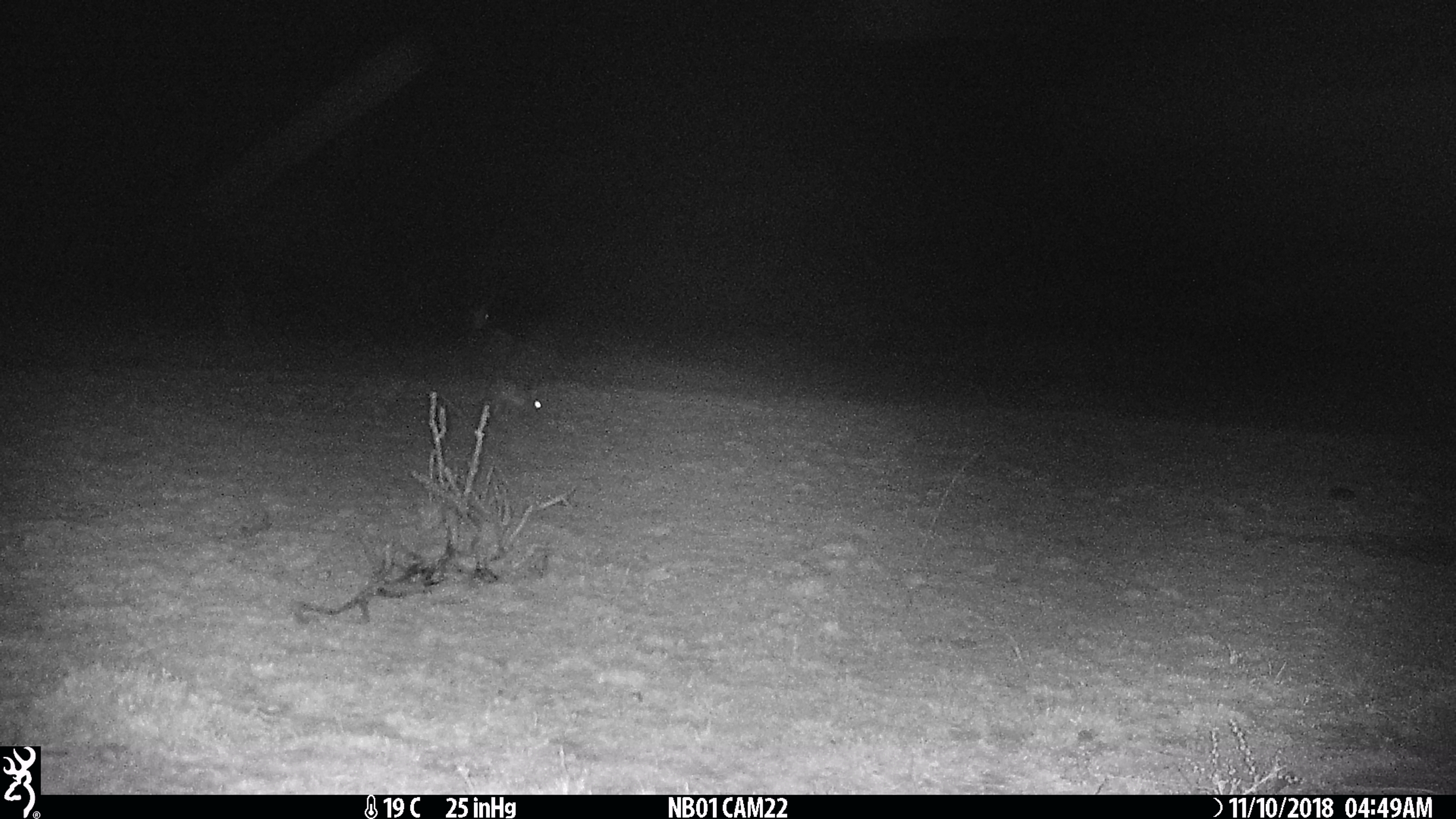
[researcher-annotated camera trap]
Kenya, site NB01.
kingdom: Animalia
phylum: Chordata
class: Mammalia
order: Rodentia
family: Pedetidae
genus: Pedetes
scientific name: Pedetes capensis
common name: springhare